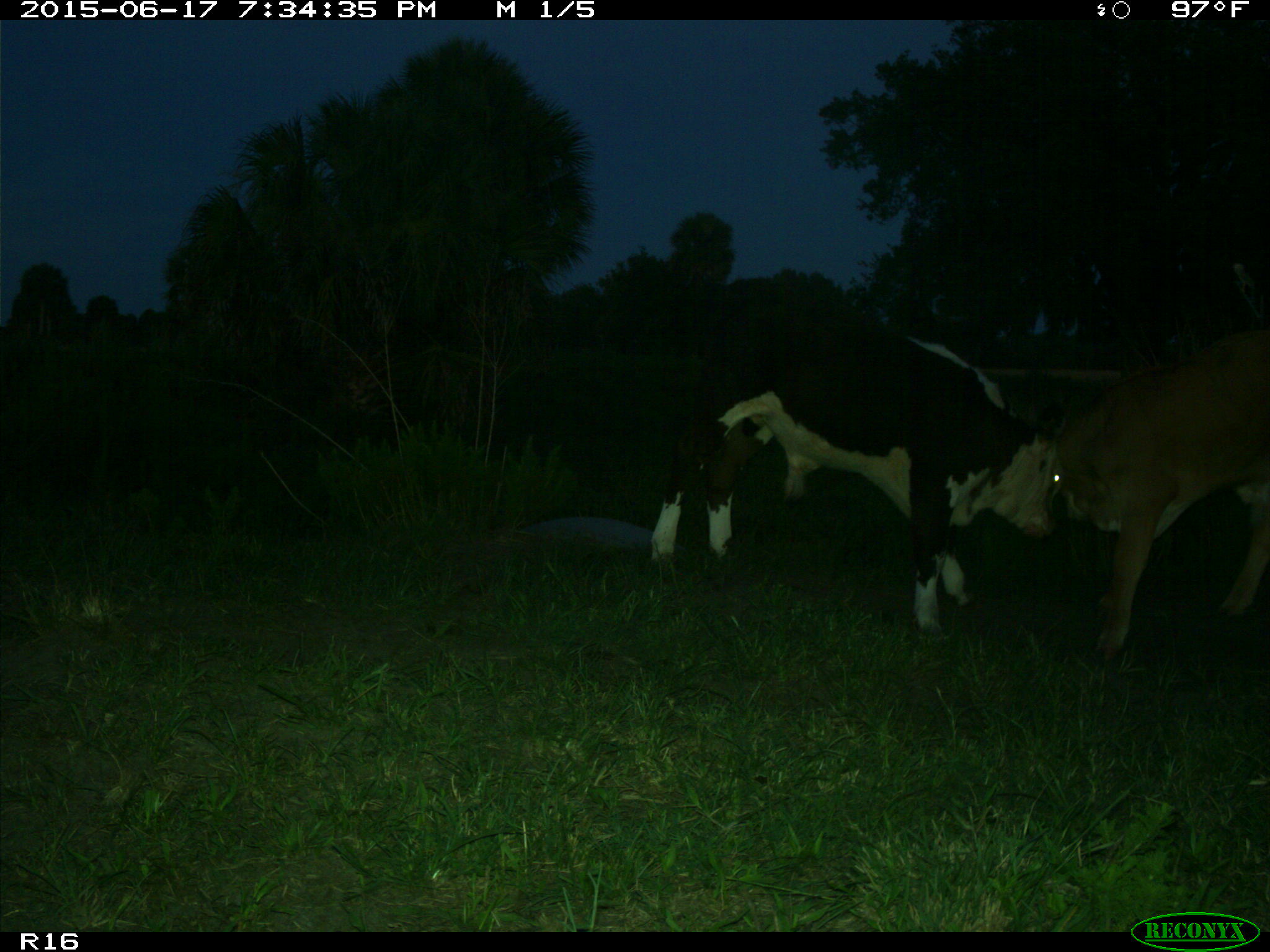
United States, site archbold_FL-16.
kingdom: Animalia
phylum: Chordata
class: Mammalia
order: Artiodactyla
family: Bovidae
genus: Bos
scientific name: Bos taurus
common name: domestic cow